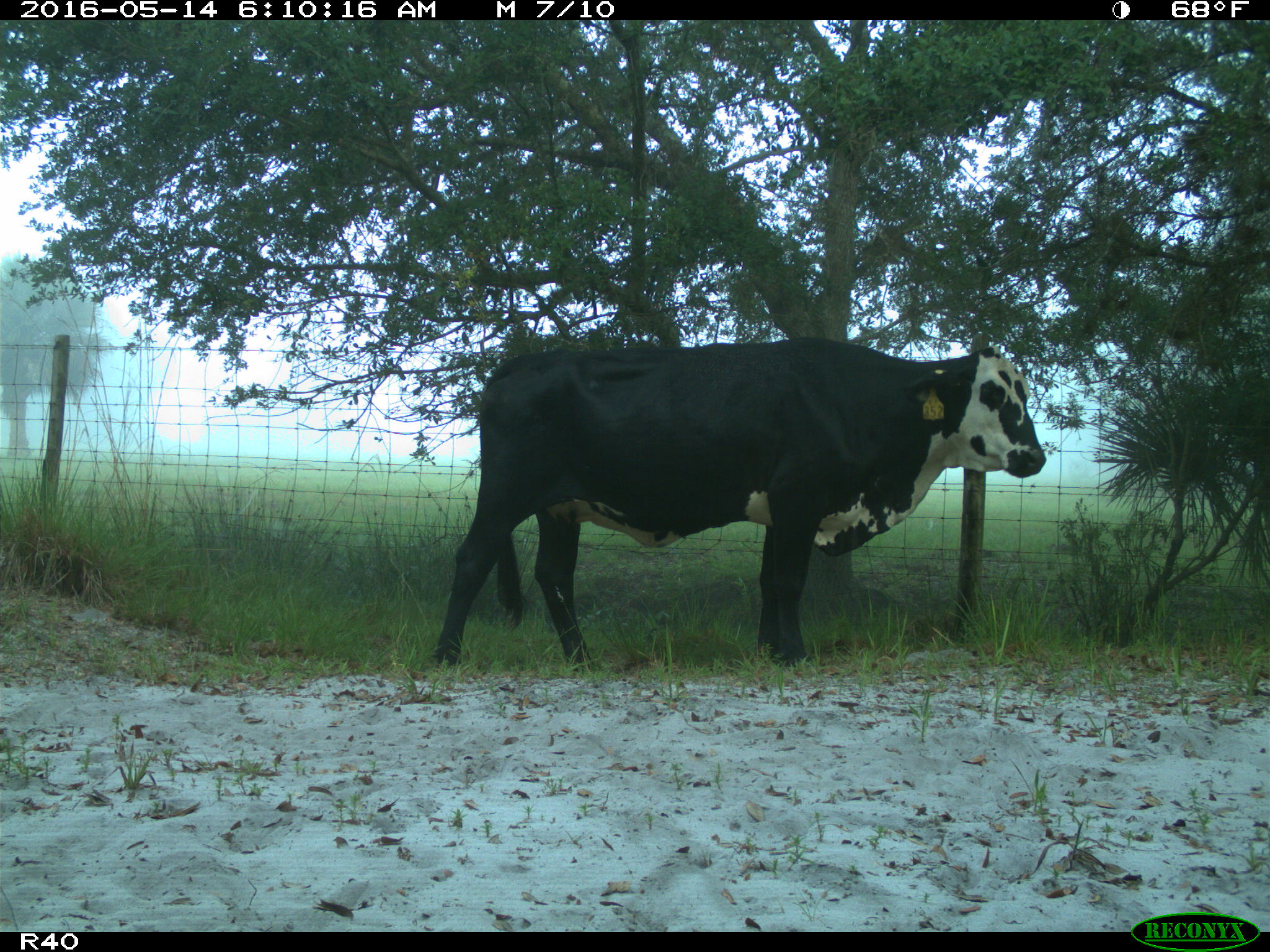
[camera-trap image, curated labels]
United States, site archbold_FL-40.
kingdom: Animalia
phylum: Chordata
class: Mammalia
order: Artiodactyla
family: Bovidae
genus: Bos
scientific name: Bos taurus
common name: domestic cow